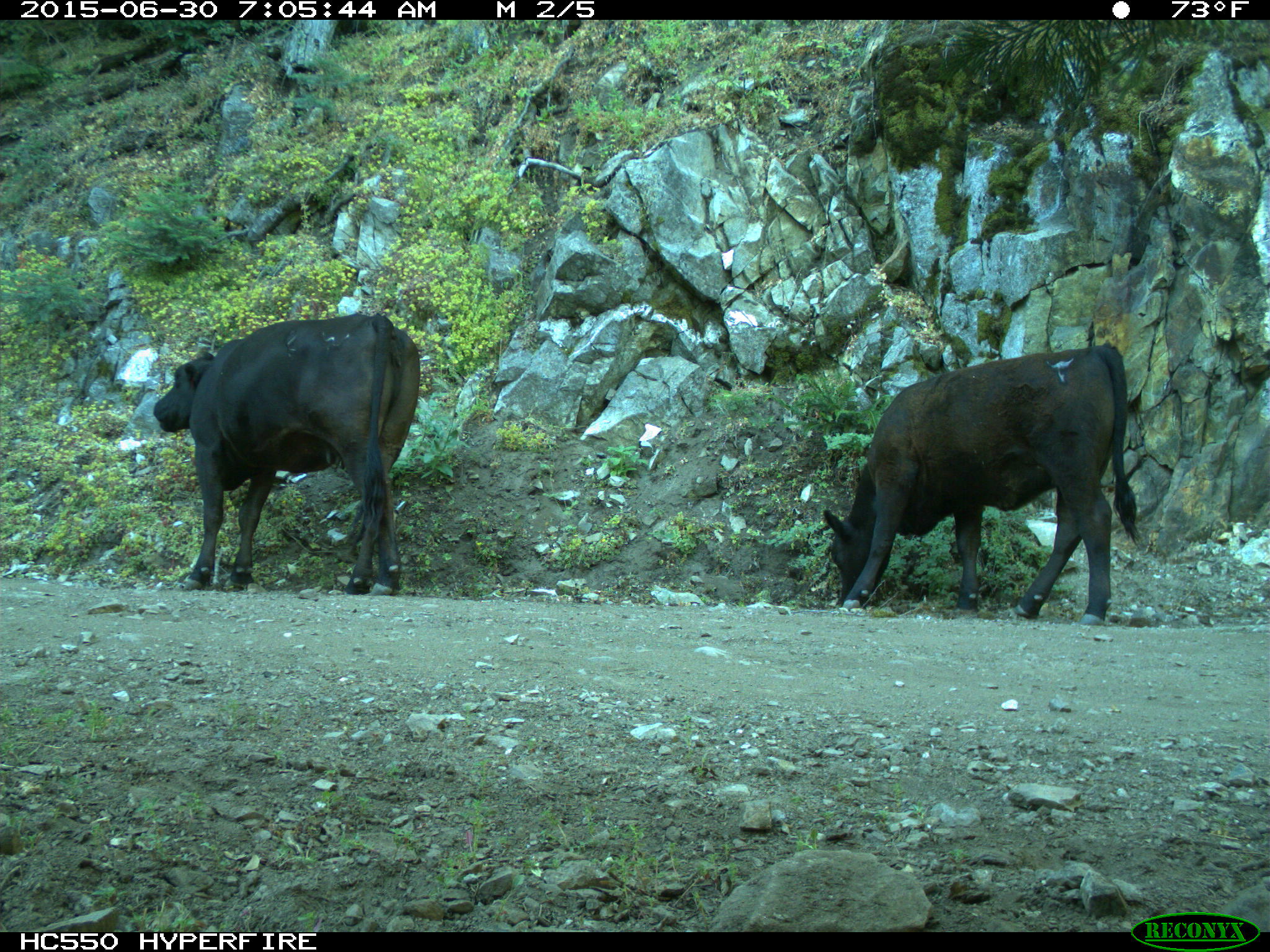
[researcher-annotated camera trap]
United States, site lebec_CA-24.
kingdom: Animalia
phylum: Chordata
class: Mammalia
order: Artiodactyla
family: Bovidae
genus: Bos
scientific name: Bos taurus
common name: domestic cow